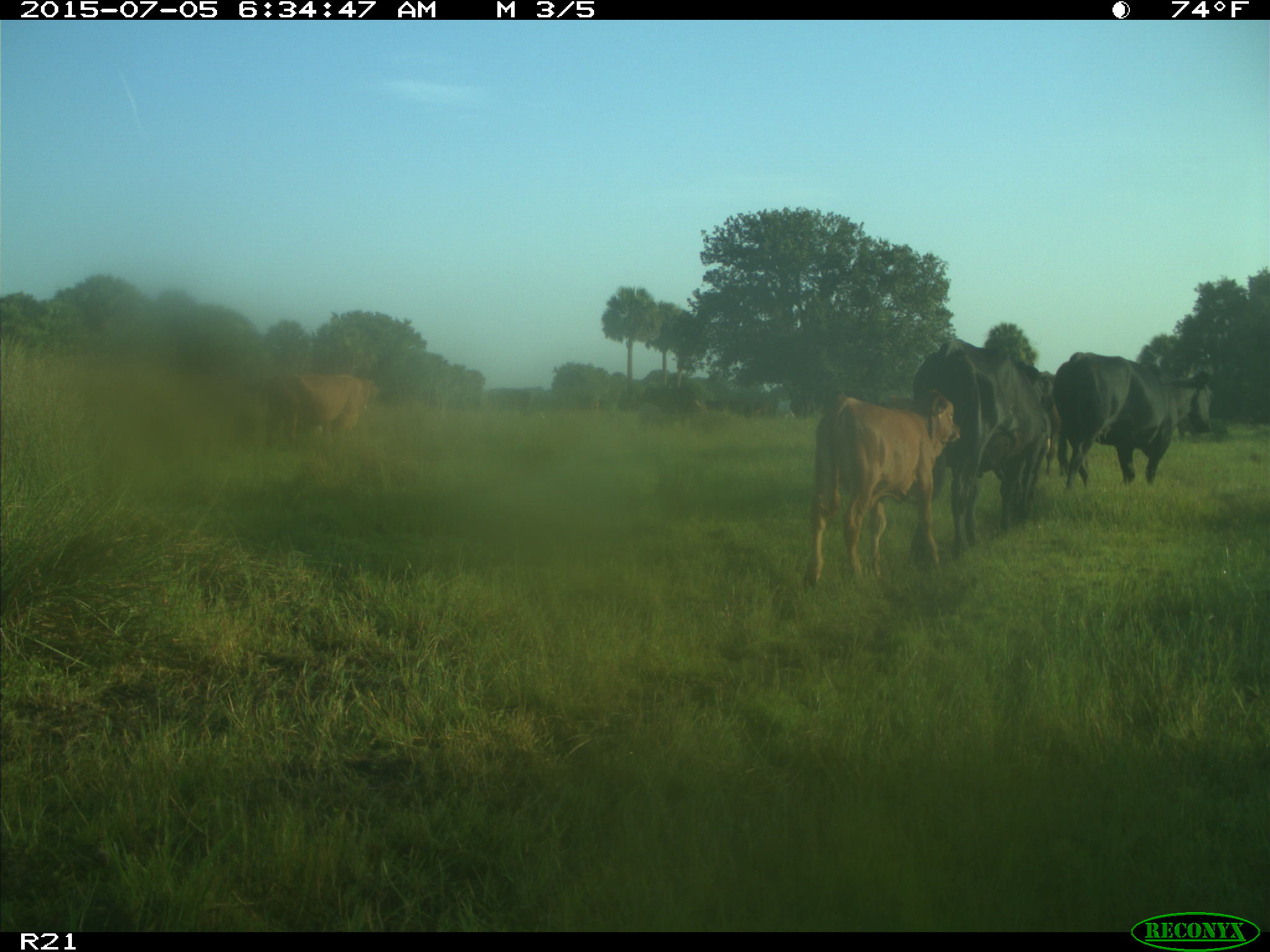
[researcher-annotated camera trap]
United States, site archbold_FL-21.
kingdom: Animalia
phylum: Chordata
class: Mammalia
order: Artiodactyla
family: Bovidae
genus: Bos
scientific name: Bos taurus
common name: domestic cow